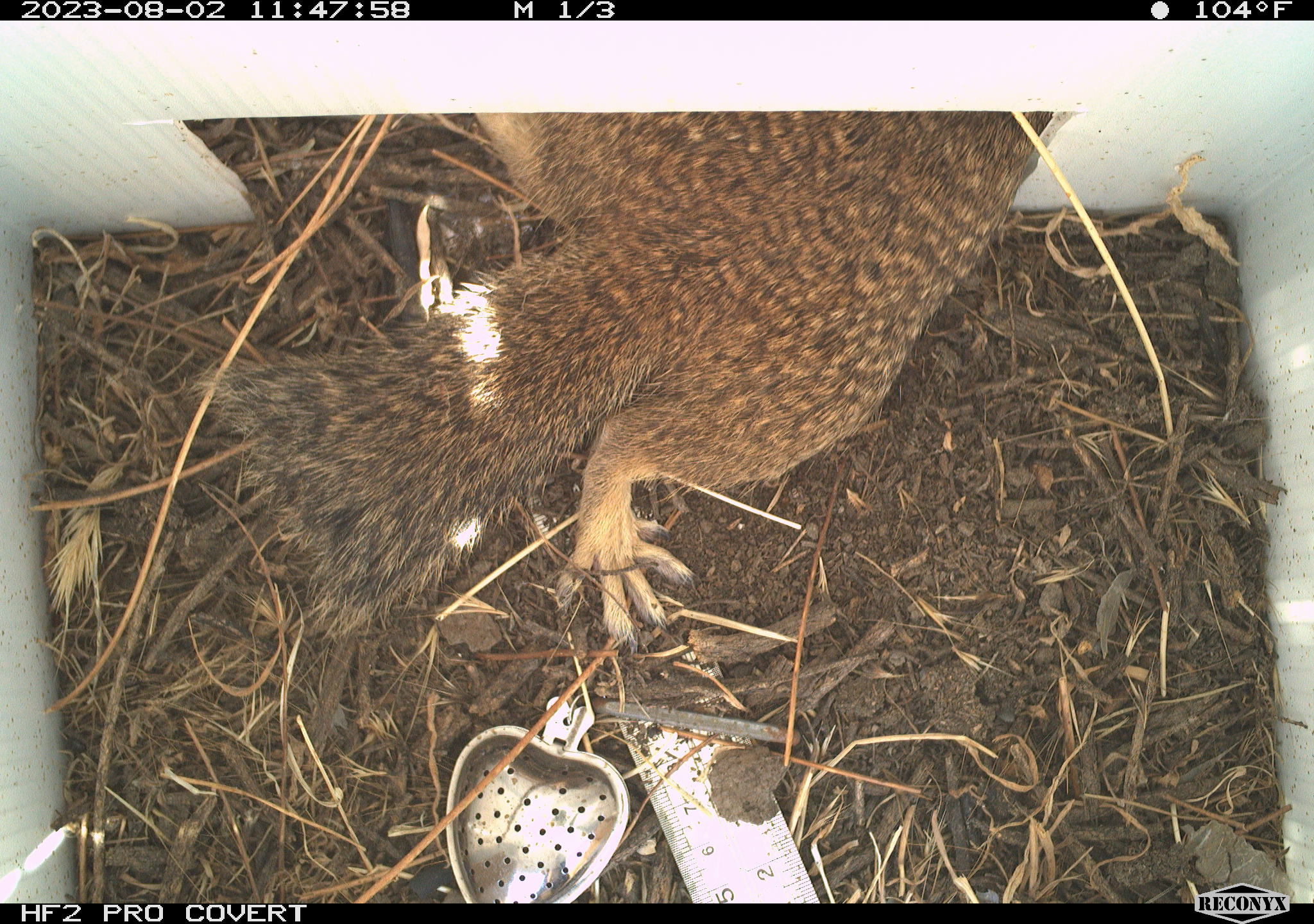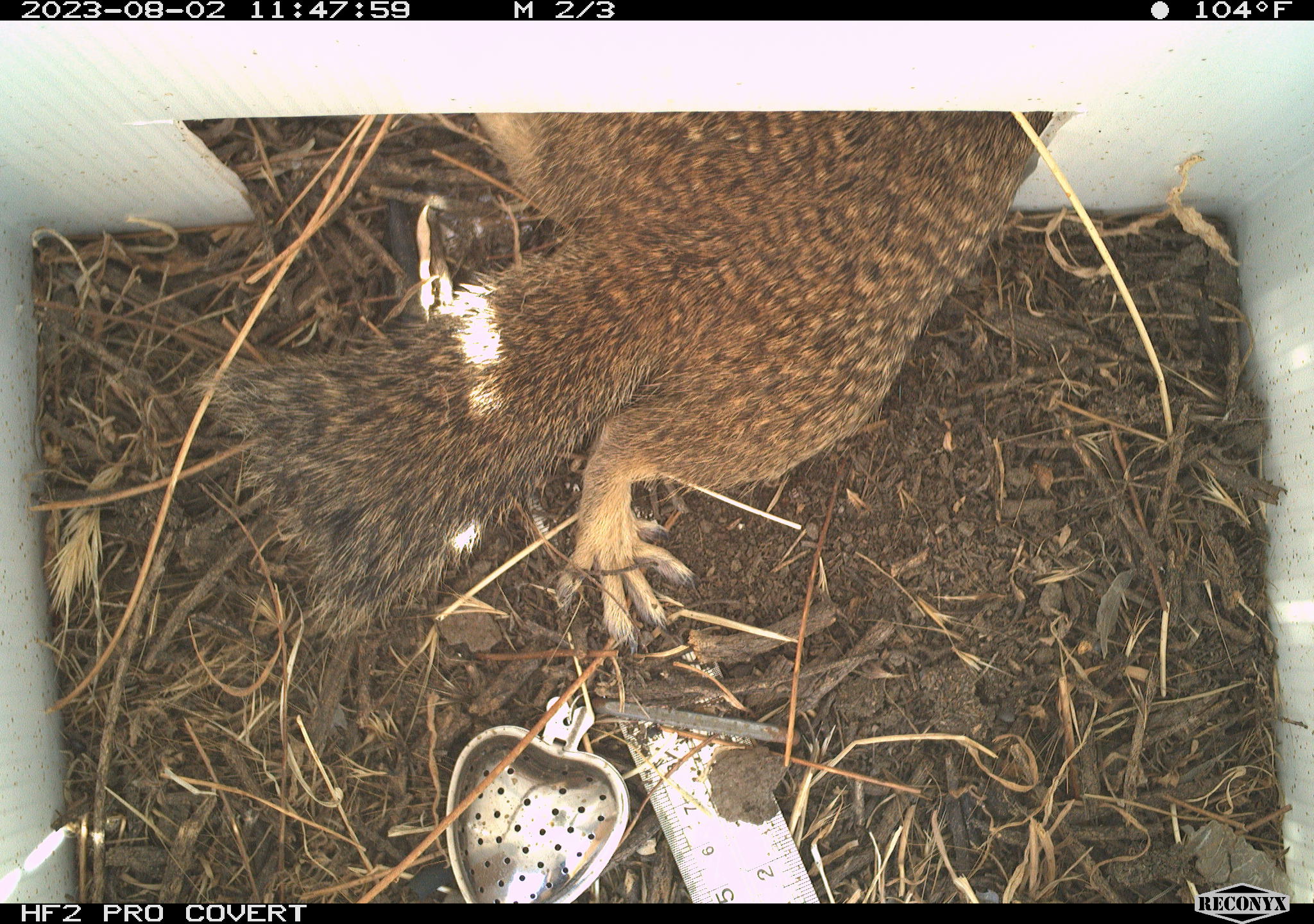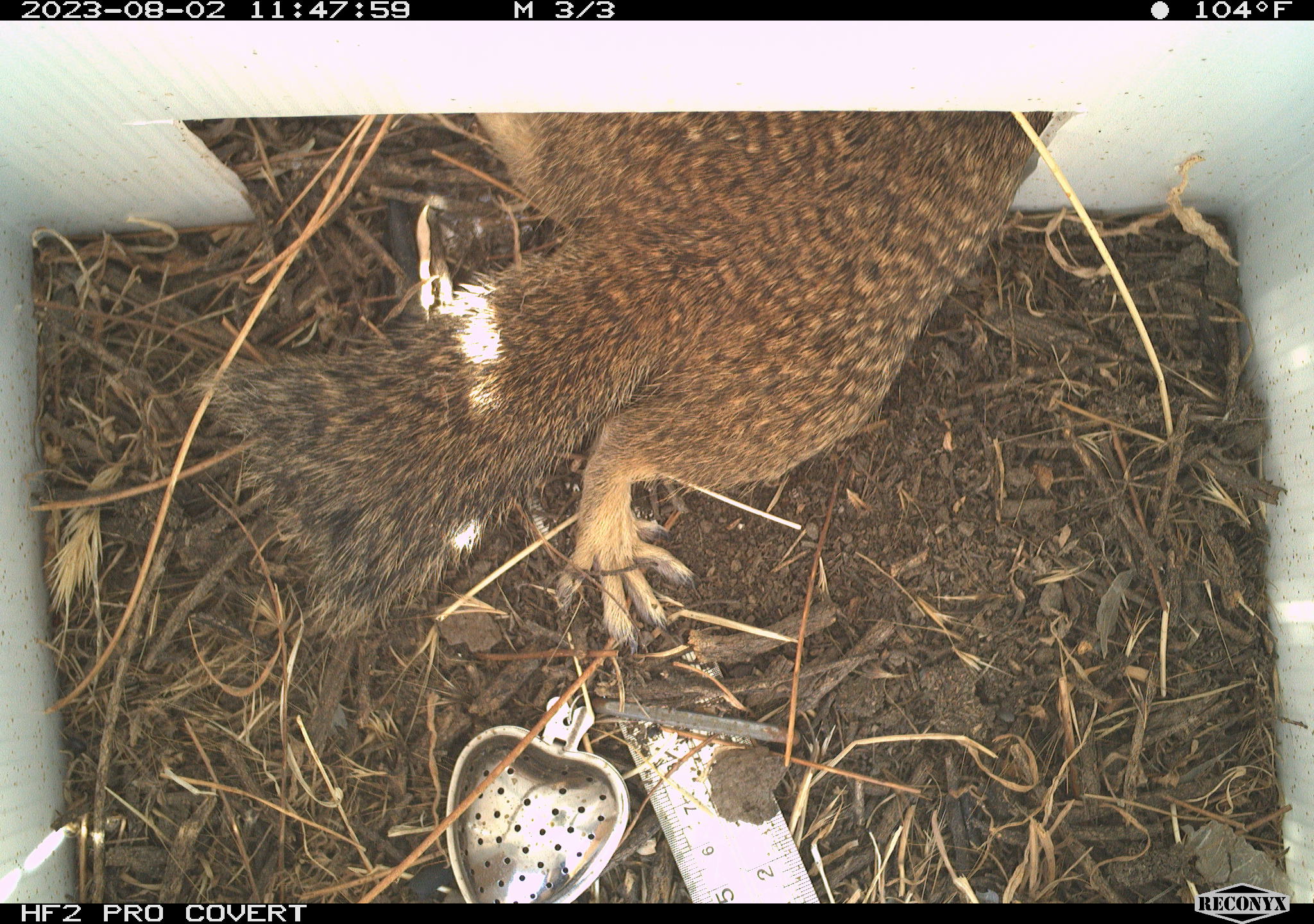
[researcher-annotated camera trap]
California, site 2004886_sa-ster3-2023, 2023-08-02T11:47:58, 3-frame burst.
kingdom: Animalia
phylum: Chordata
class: Mammalia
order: Rodentia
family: Sciuridae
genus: Otospermophilus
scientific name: Otospermophilus beecheyi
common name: california ground squirrel